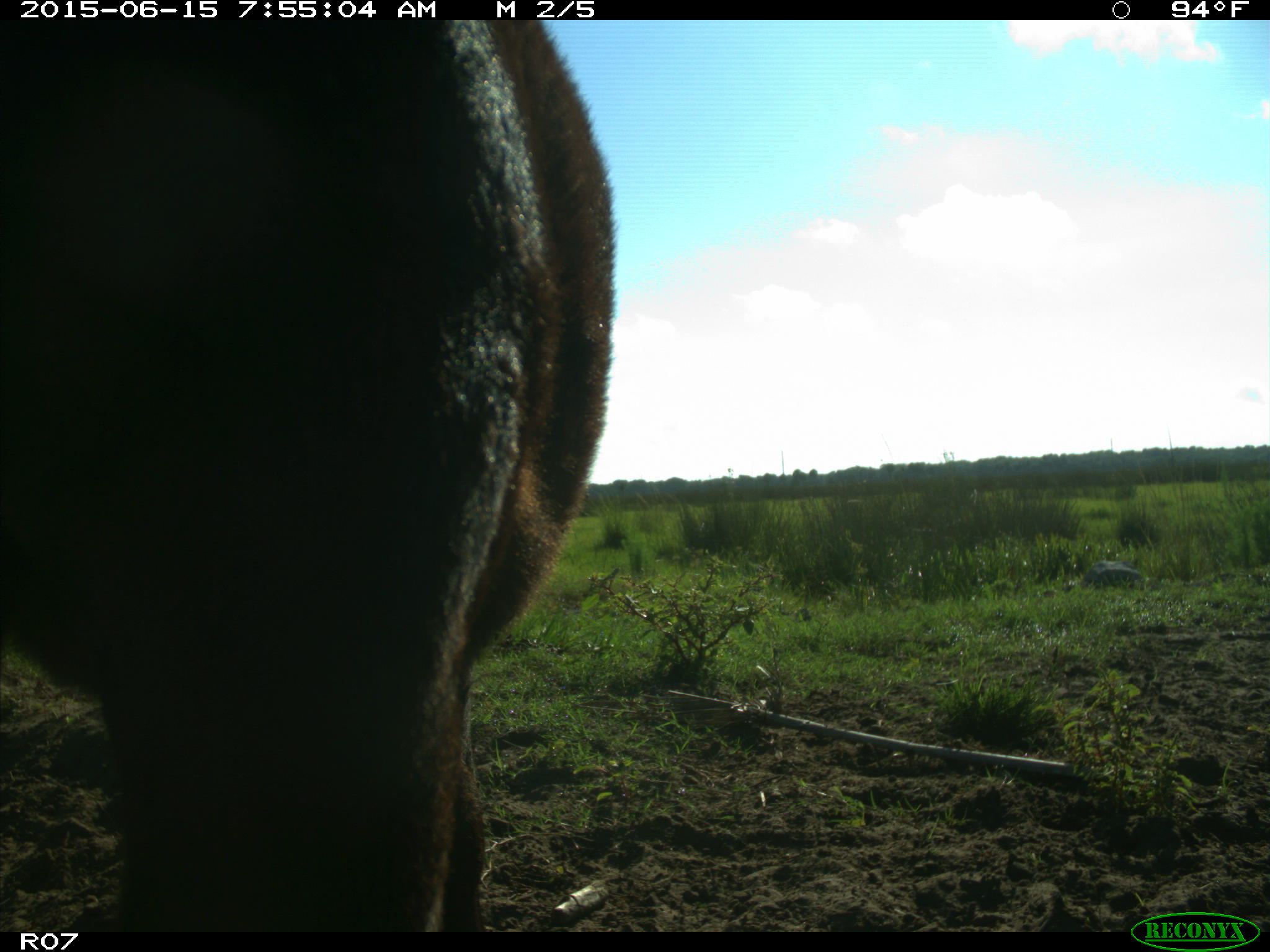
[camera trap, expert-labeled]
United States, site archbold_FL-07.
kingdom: Animalia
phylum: Chordata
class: Mammalia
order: Artiodactyla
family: Bovidae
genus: Bos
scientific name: Bos taurus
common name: domestic cow